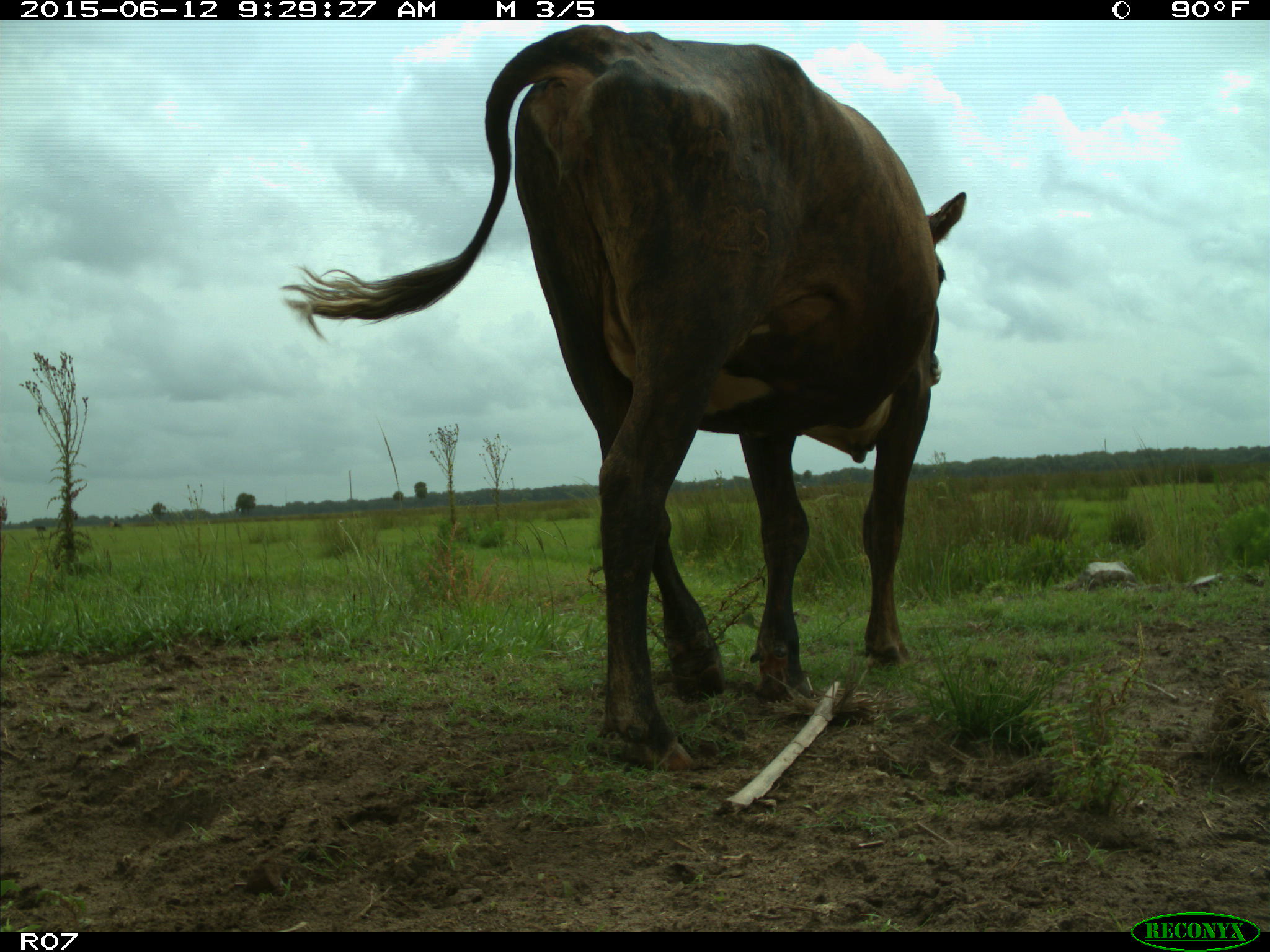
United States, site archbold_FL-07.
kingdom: Animalia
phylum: Chordata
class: Mammalia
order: Artiodactyla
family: Bovidae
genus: Bos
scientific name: Bos taurus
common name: domestic cow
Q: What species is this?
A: Bos taurus (domestic cow).